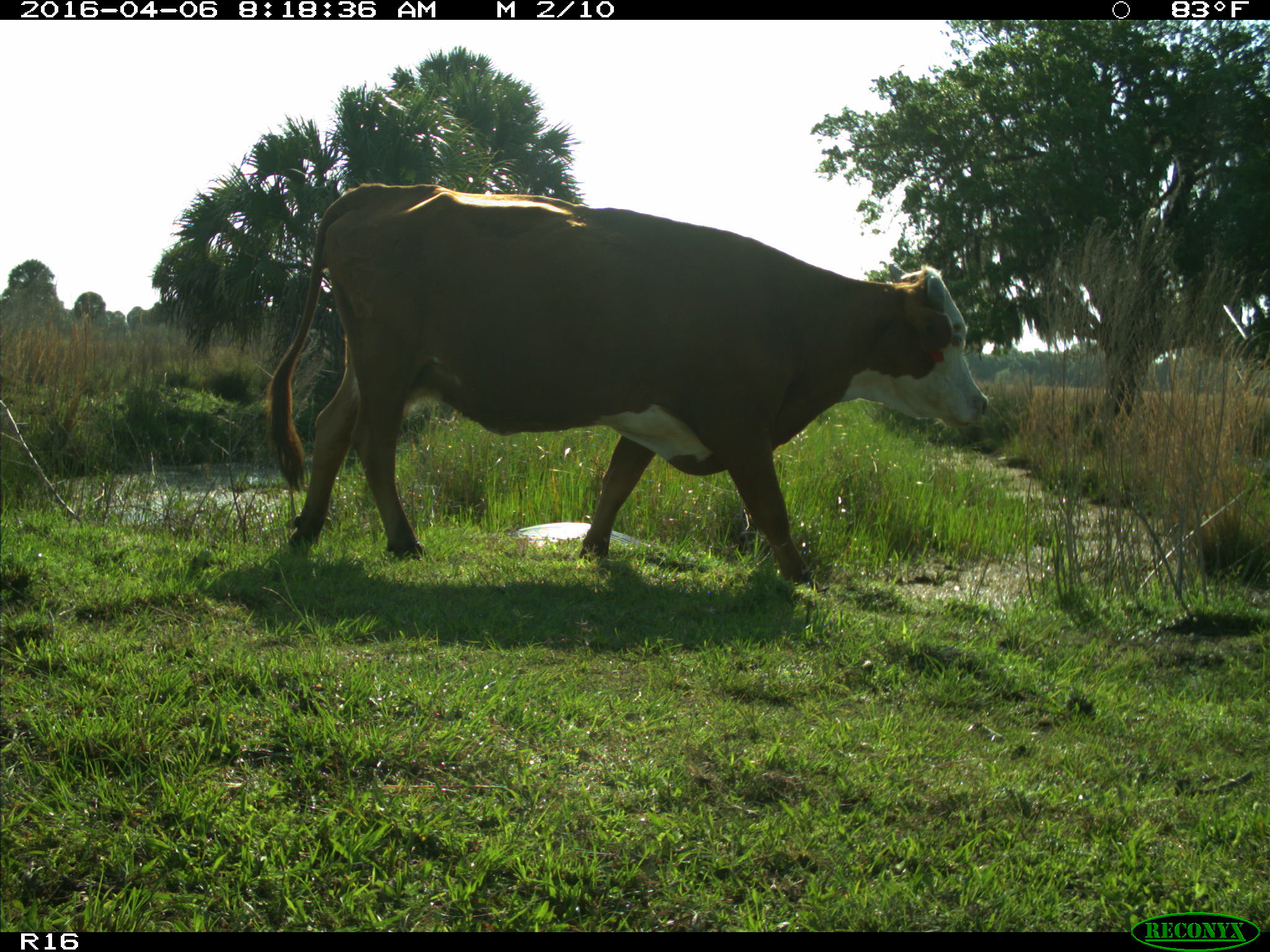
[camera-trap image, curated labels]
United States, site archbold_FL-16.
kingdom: Animalia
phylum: Chordata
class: Mammalia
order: Artiodactyla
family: Bovidae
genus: Bos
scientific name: Bos taurus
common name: domestic cow